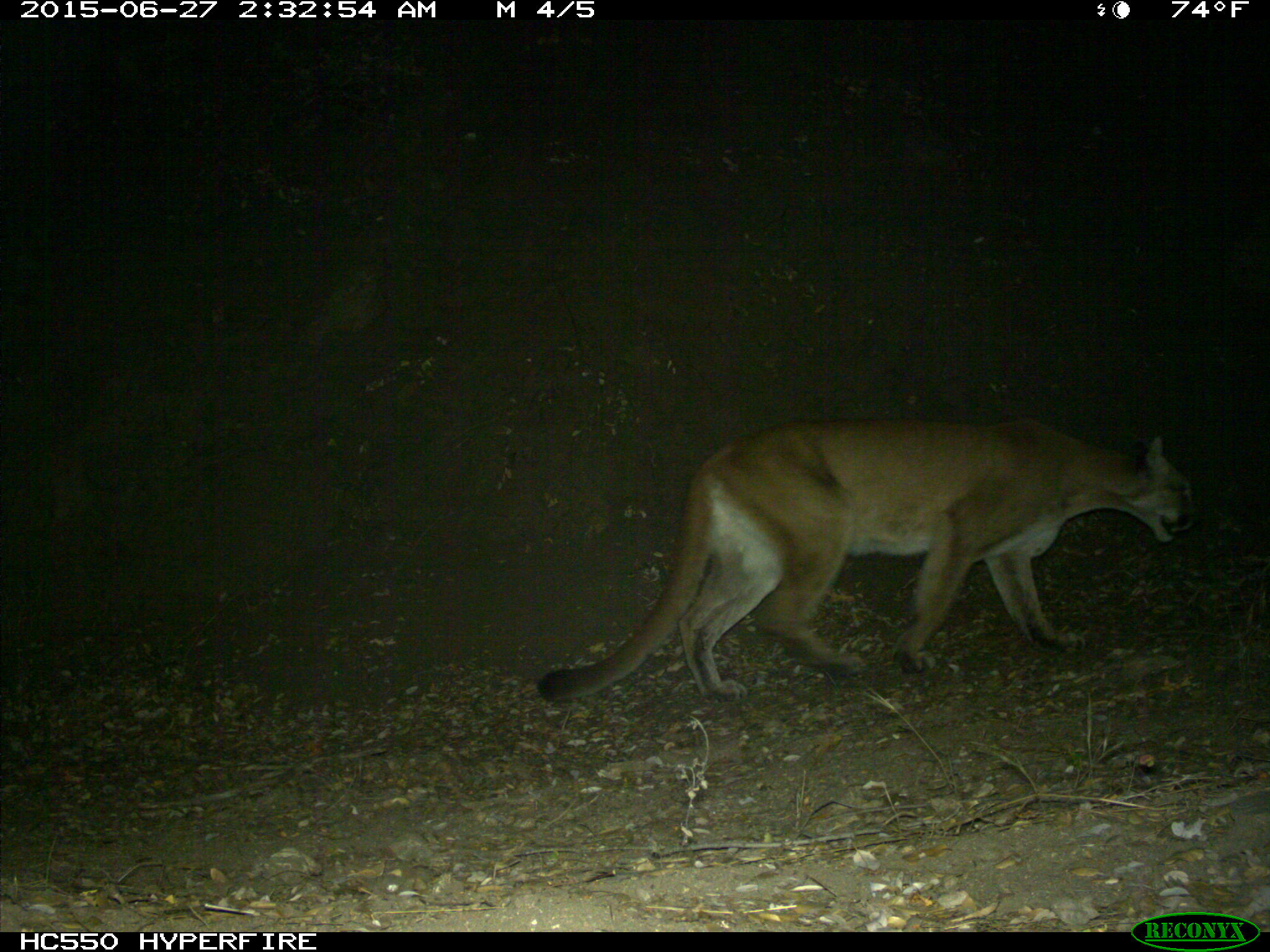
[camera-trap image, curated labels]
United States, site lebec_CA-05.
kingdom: Animalia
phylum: Chordata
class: Mammalia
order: Carnivora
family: Felidae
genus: Puma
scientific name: Puma concolor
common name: mountain lion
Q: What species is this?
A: Puma concolor (mountain lion).